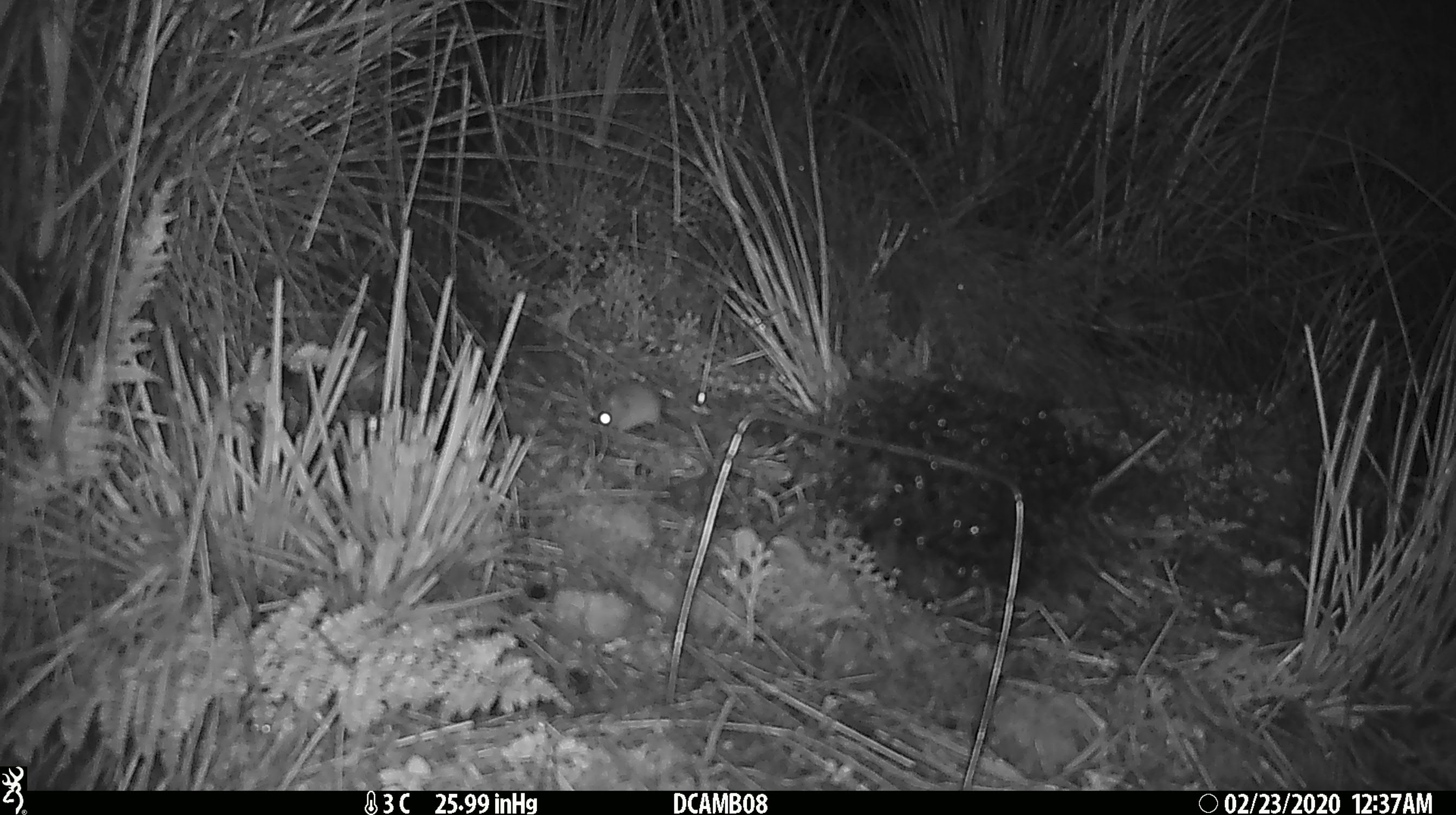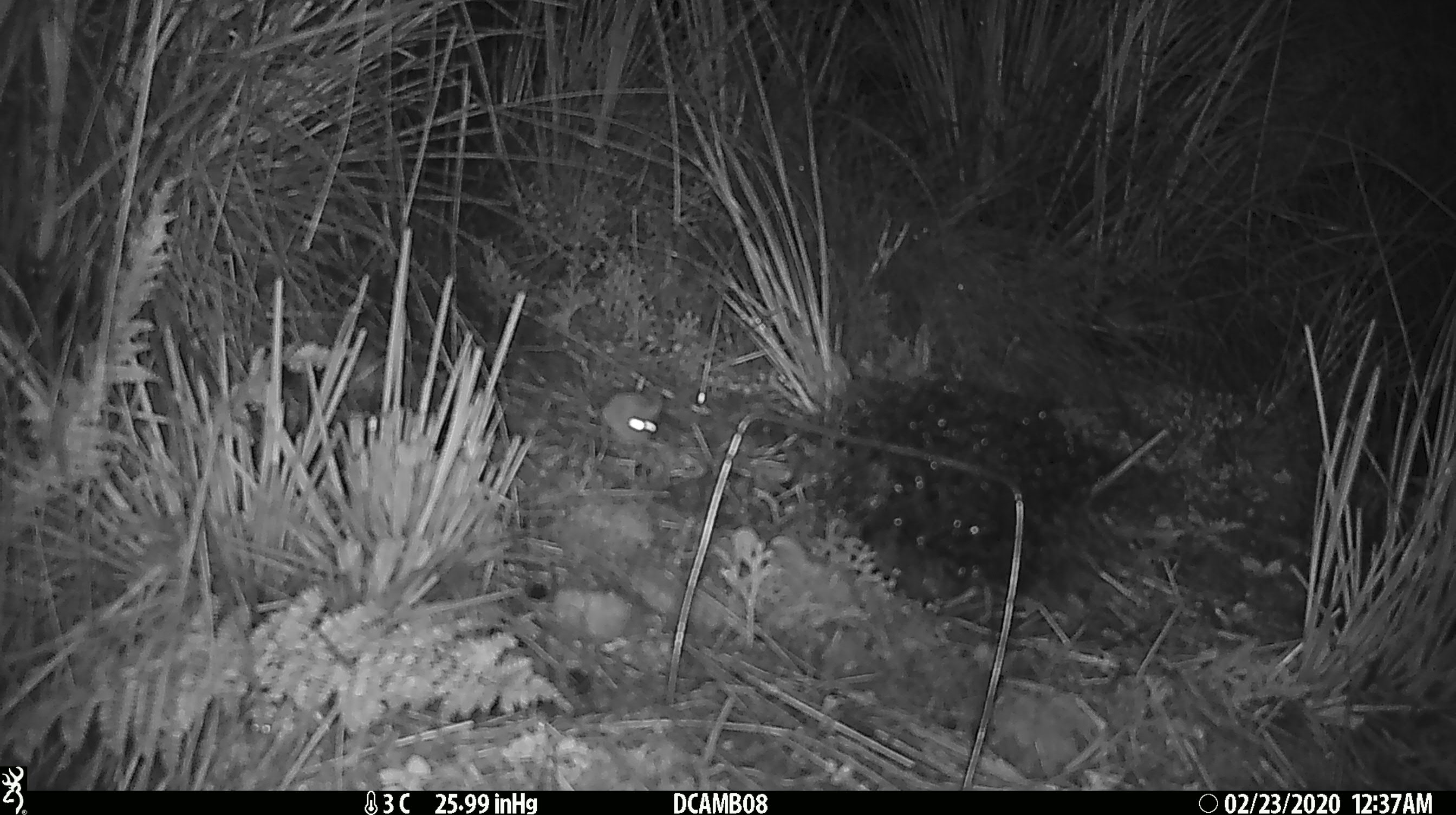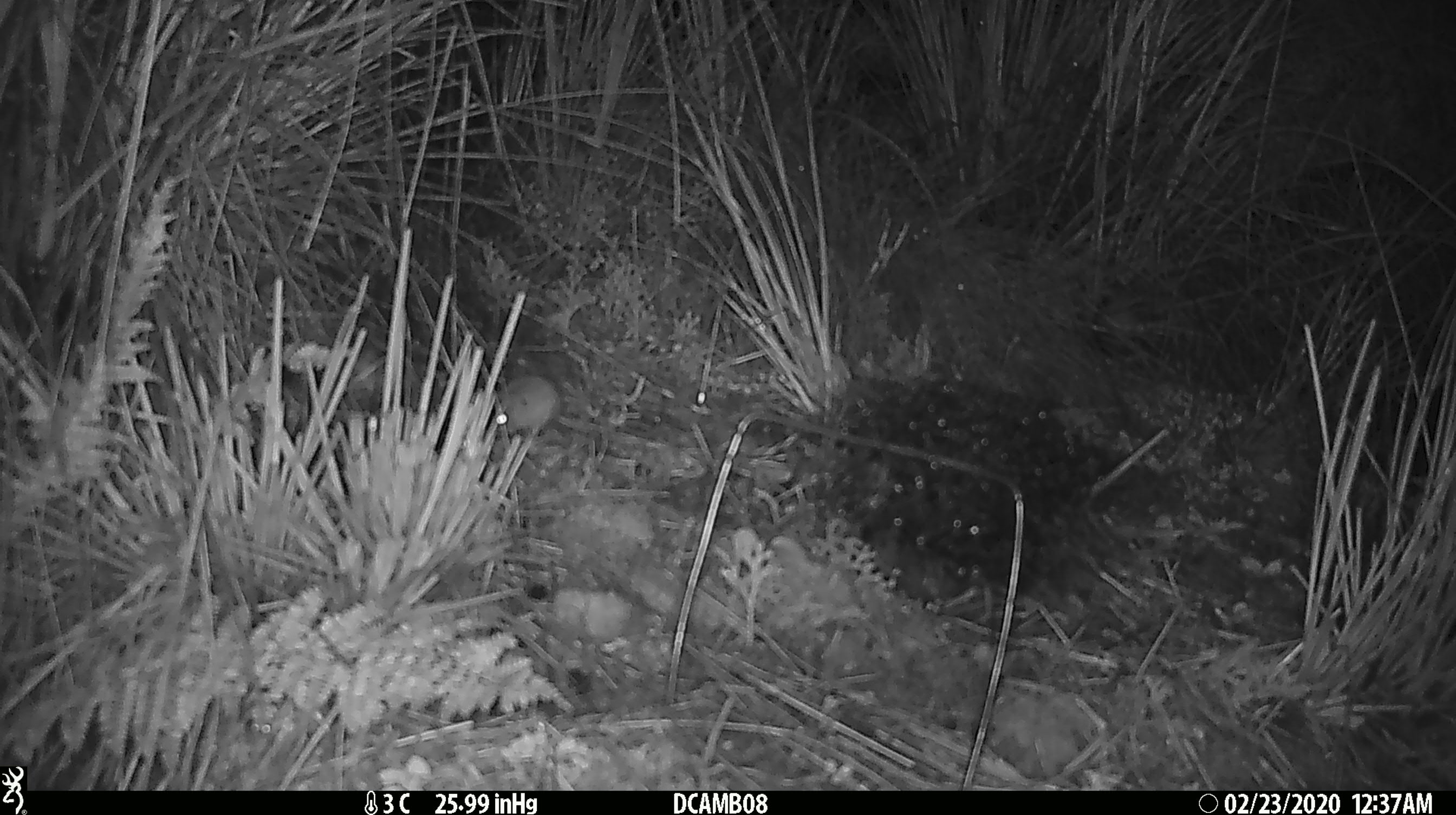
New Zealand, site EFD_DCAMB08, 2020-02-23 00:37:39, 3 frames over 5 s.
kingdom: Animalia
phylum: Chordata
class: Mammalia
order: Rodentia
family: Muridae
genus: Mus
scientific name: Mus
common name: mouse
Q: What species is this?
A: Mouse (Mus).